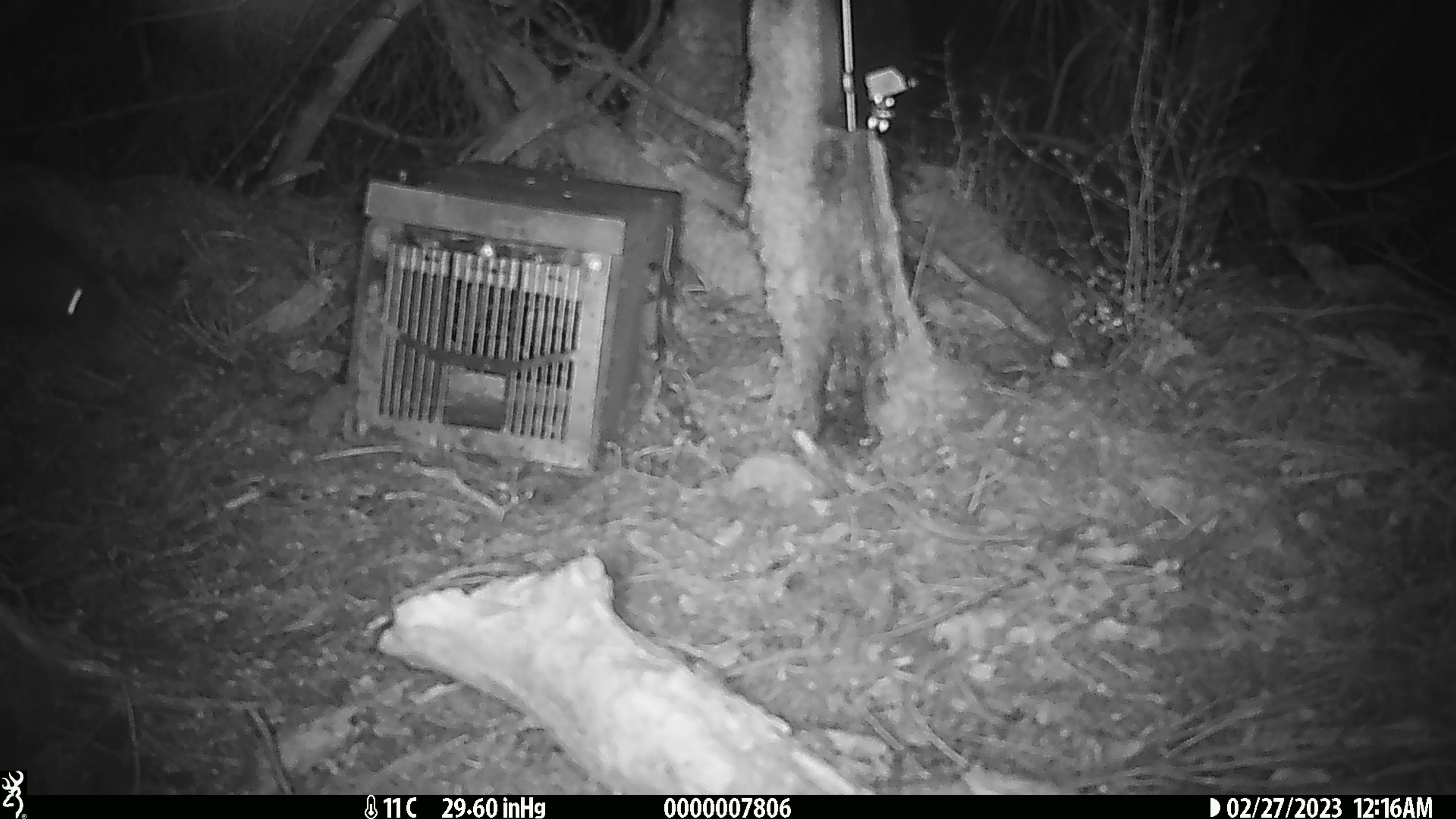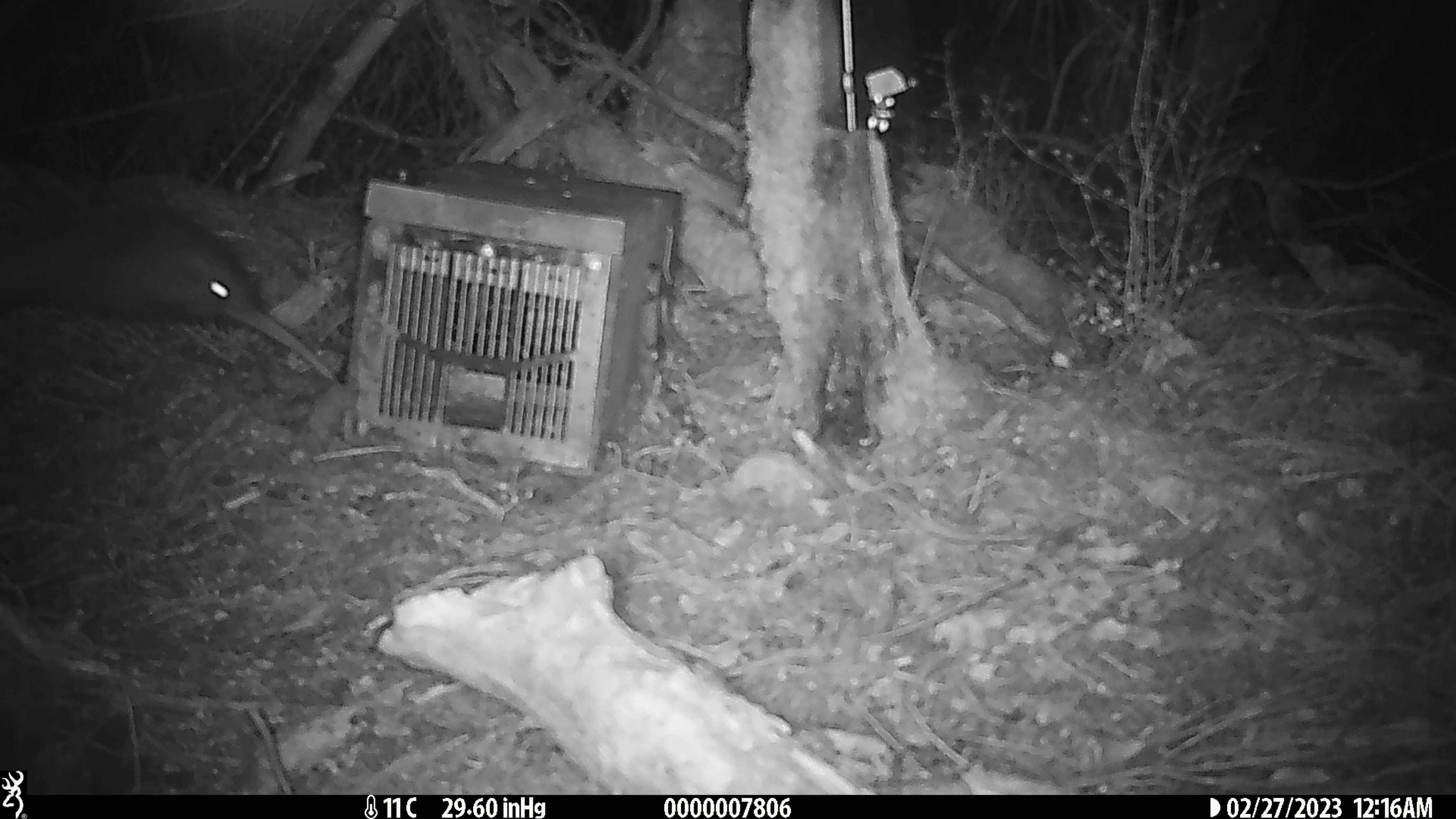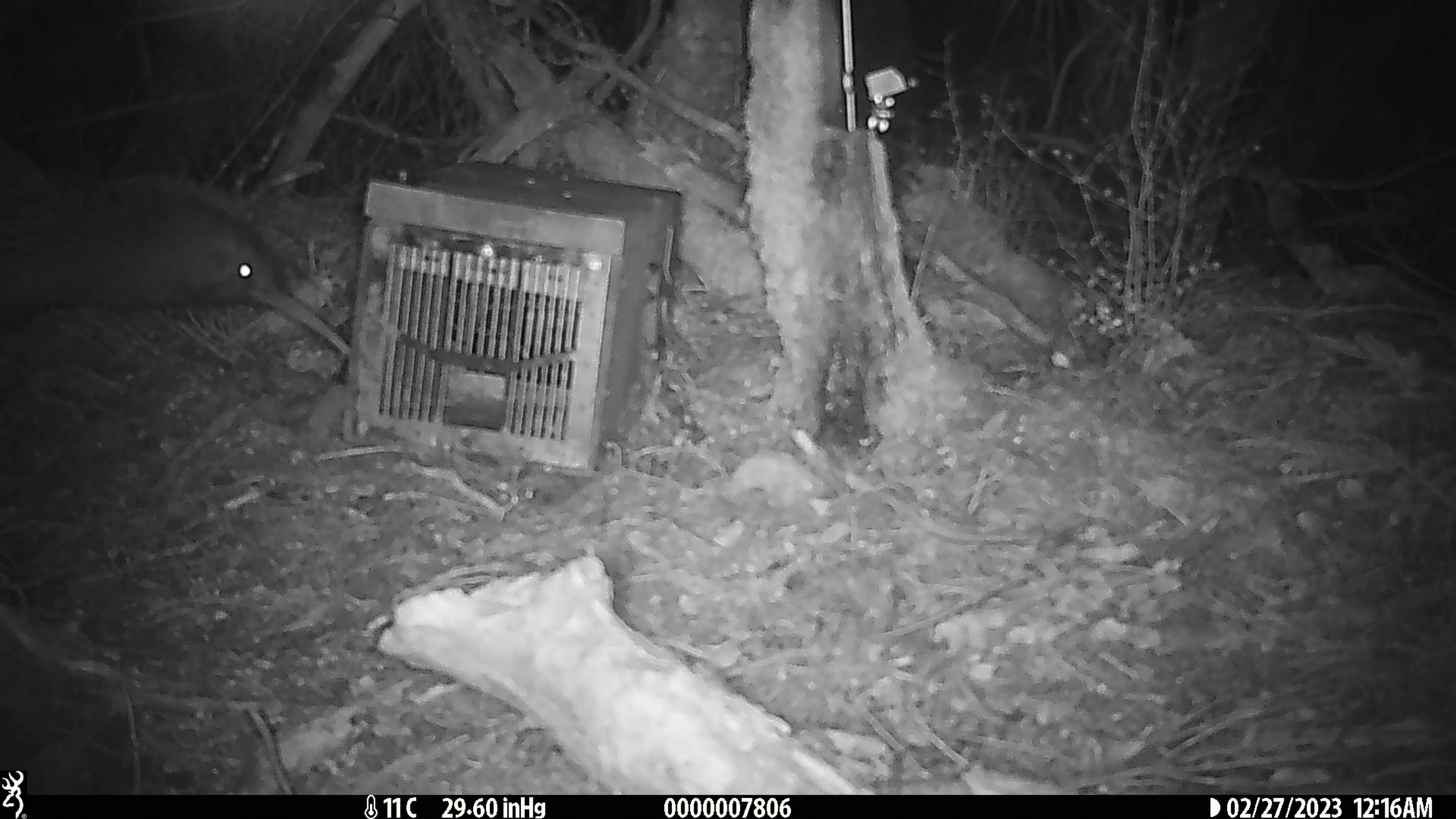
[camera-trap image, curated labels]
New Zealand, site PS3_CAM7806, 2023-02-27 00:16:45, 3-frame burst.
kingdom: Animalia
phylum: Chordata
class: Aves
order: Apterygiformes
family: Apterygidae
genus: Apteryx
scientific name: Apteryx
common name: kiwi